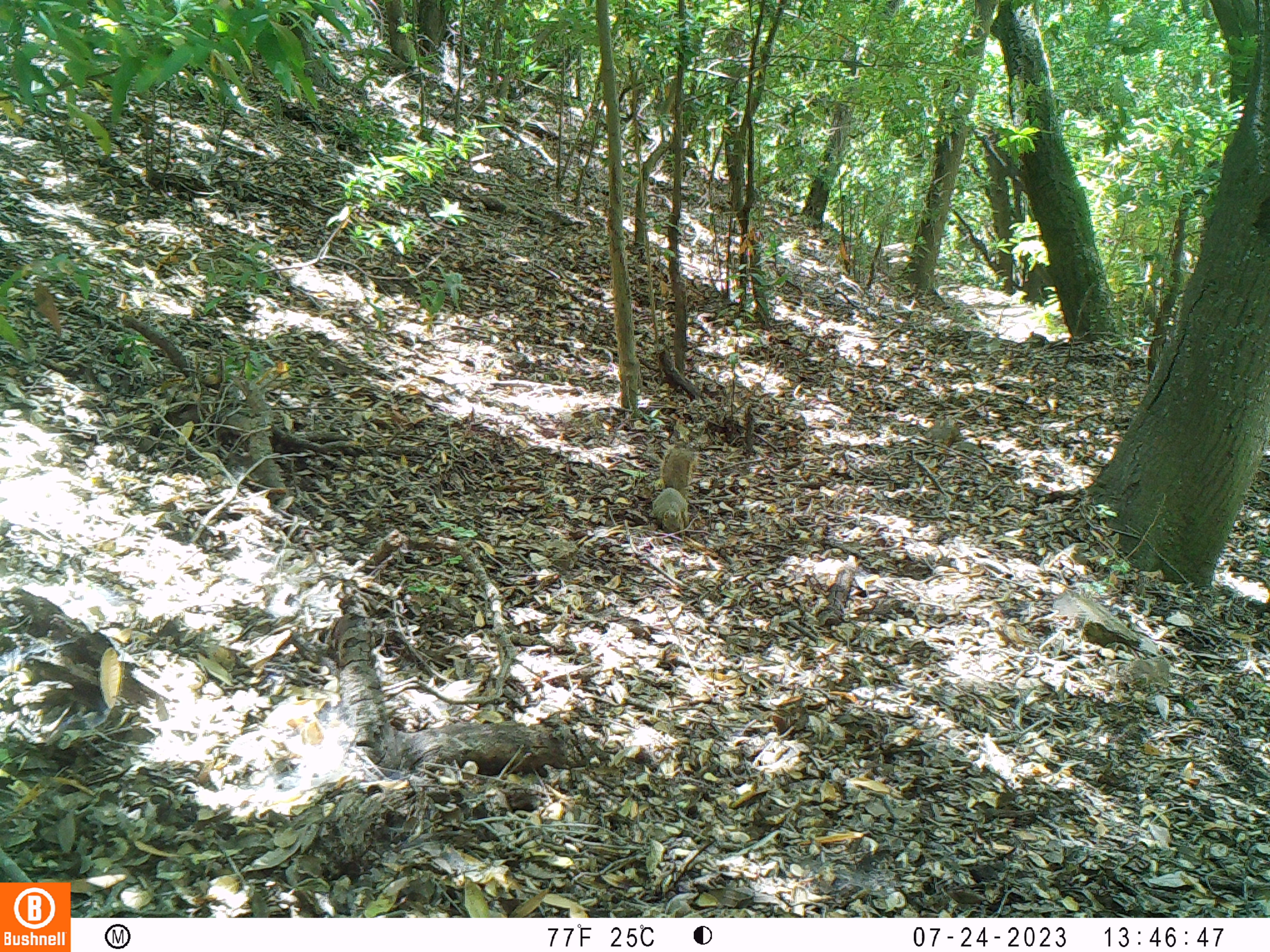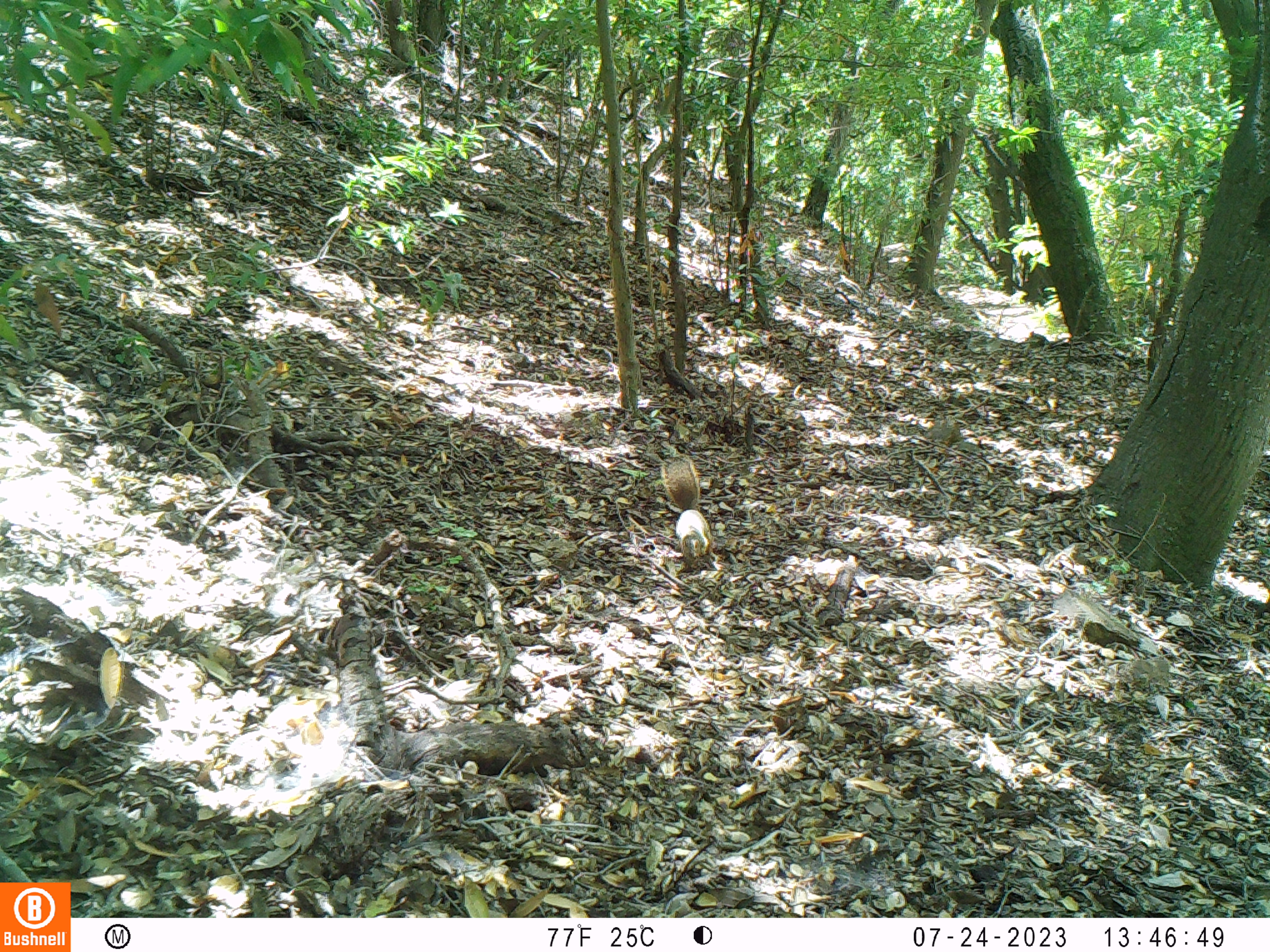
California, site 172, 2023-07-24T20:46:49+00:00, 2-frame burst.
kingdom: Animalia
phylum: Chordata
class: Mammalia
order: Rodentia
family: Sciuridae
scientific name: Sciuridae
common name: squirrel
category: unknown squirrel